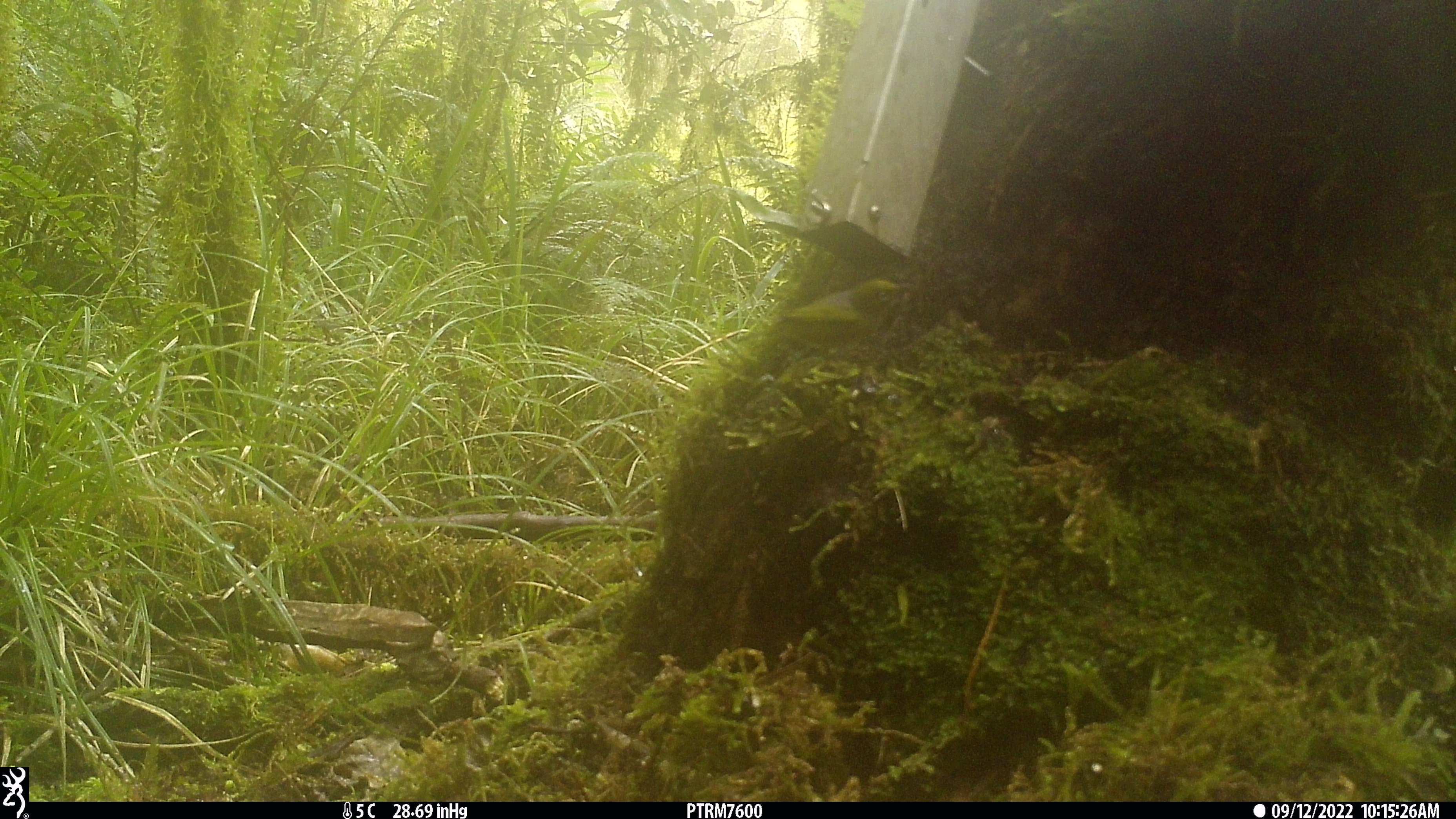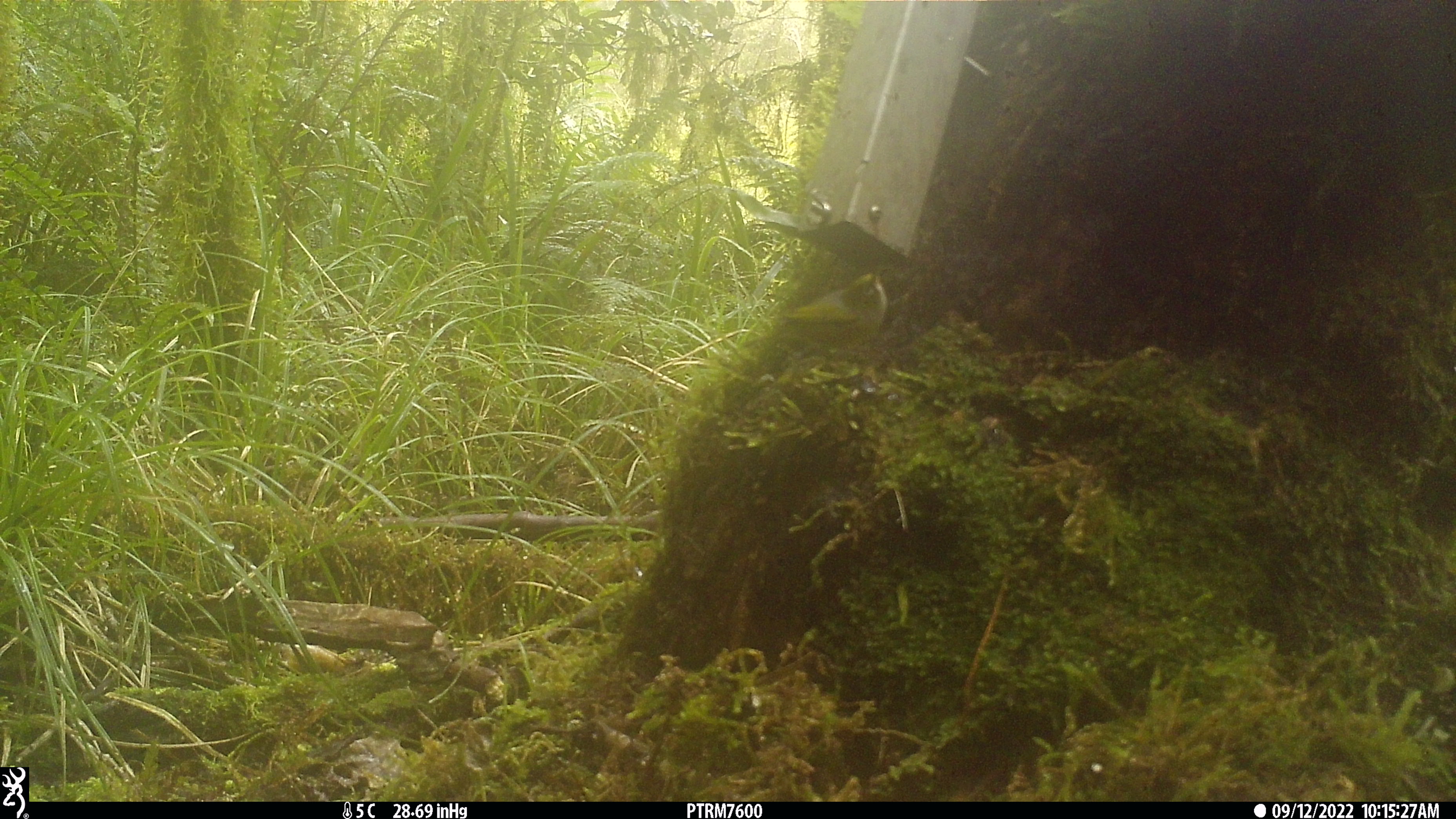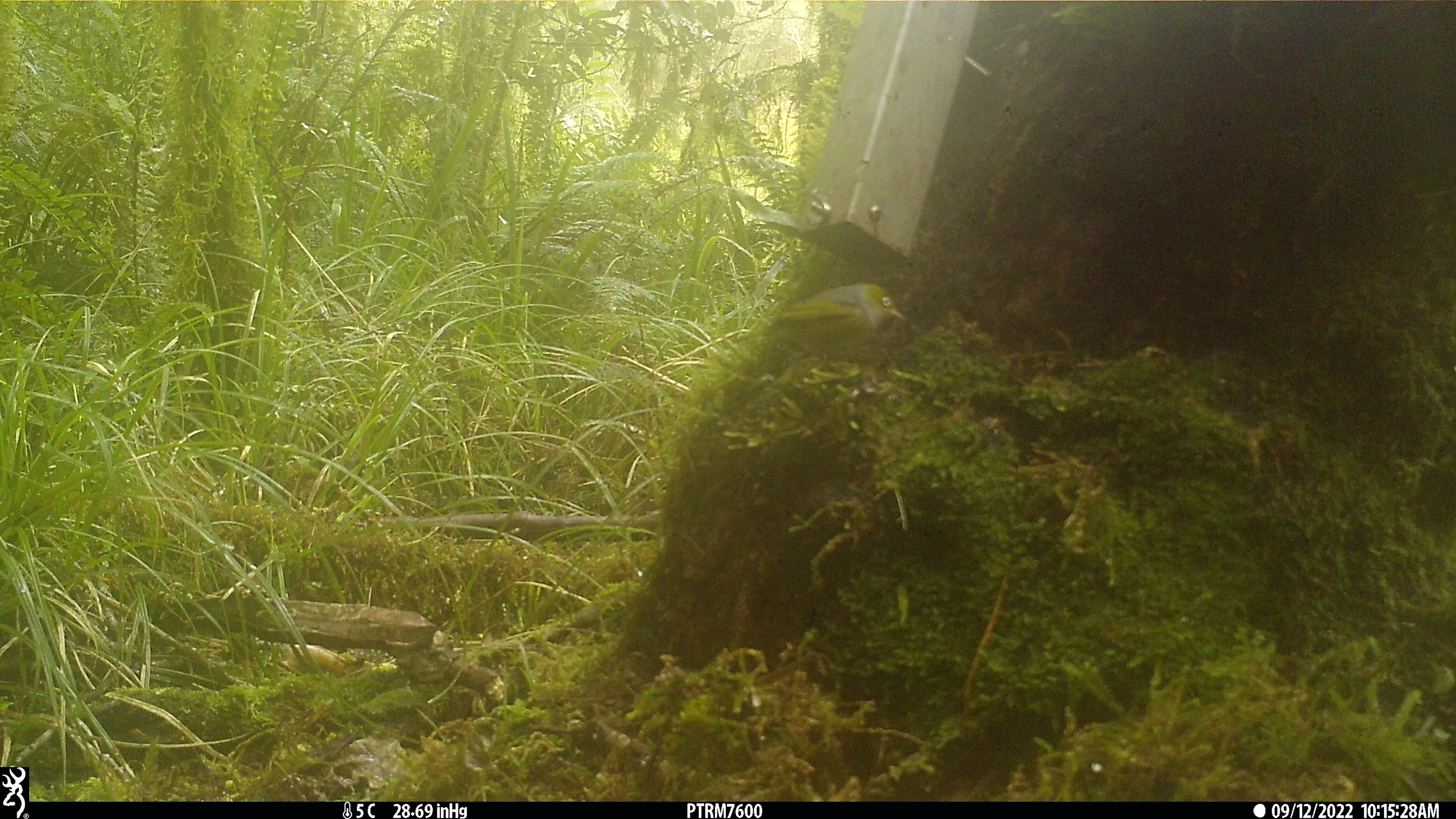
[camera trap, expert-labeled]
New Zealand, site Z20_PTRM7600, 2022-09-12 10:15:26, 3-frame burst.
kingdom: Animalia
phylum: Chordata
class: Aves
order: Passeriformes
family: Zosteropidae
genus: Zosterops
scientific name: Zosterops lateralis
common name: silvereye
Silvereye (Zosterops lateralis).